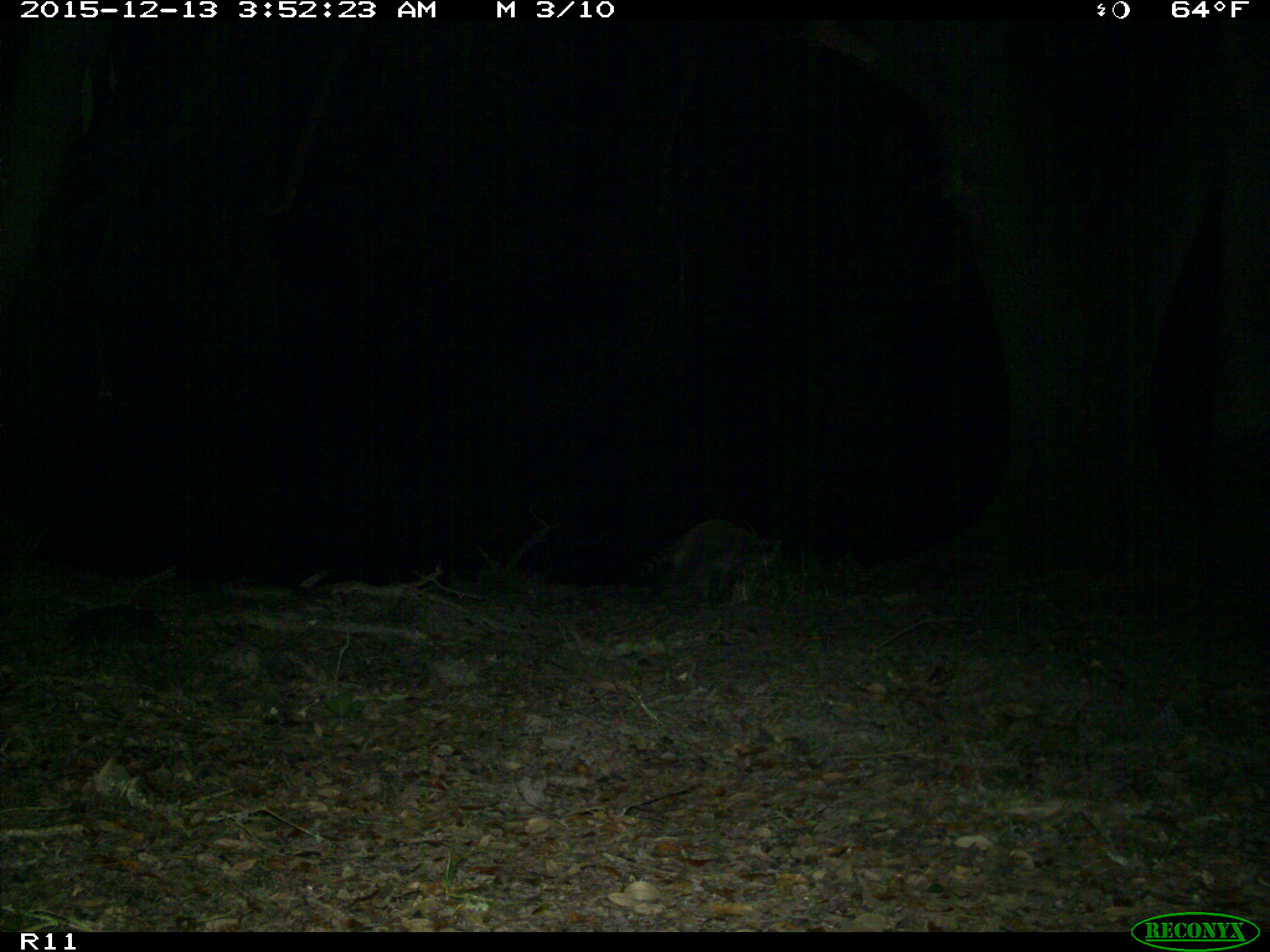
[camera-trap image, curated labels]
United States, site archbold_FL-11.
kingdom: Animalia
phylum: Chordata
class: Mammalia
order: Carnivora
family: Procyonidae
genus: Procyon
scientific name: Procyon lotor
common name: common raccoon